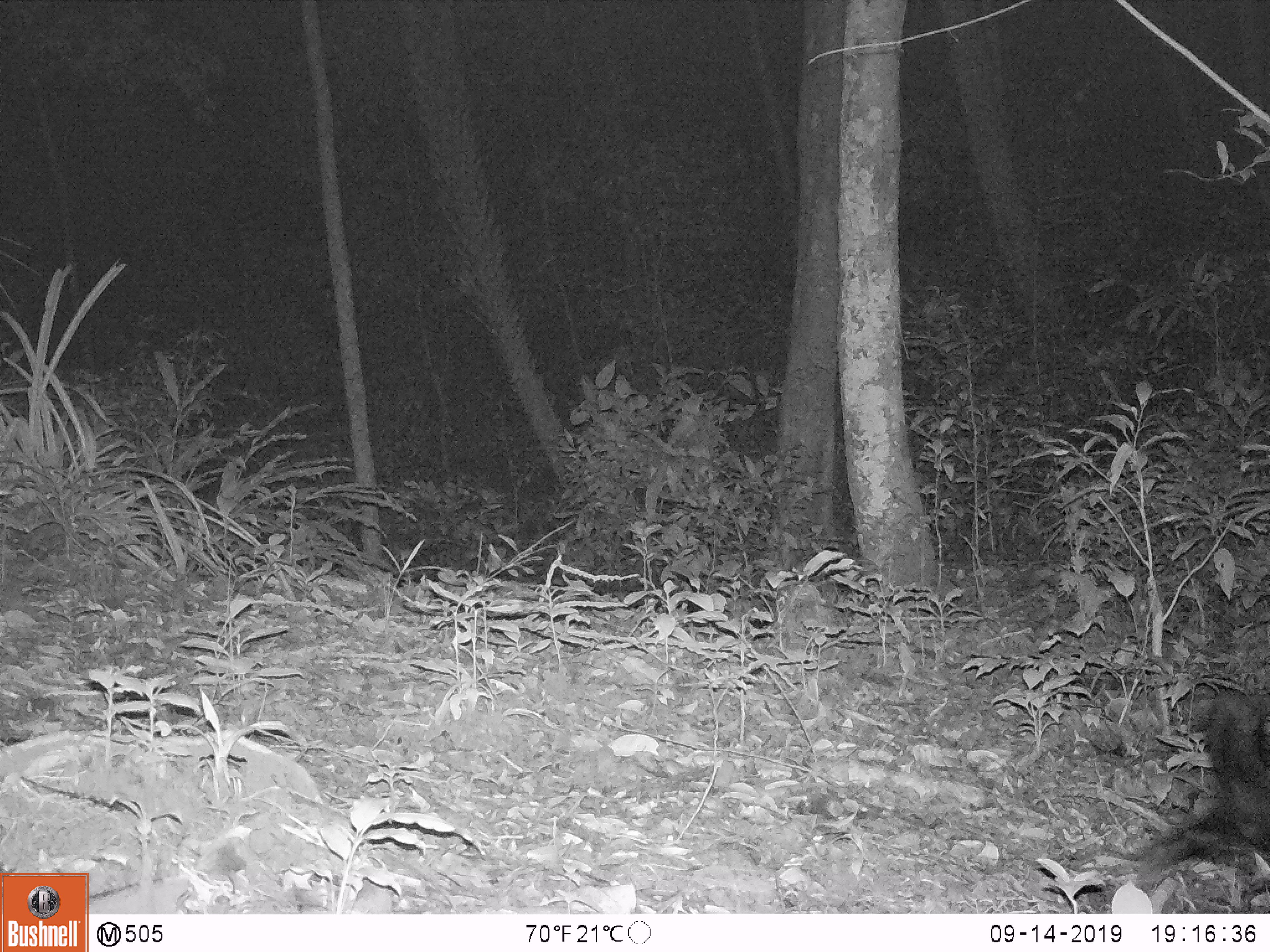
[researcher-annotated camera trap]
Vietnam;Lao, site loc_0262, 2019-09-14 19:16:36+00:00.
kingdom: Animalia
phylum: Chordata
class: Mammalia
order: Carnivora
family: Viverridae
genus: Paradoxurus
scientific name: Paradoxurus hermaphroditus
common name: common palm civet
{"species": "common palm civet (Paradoxurus hermaphroditus)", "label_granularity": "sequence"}